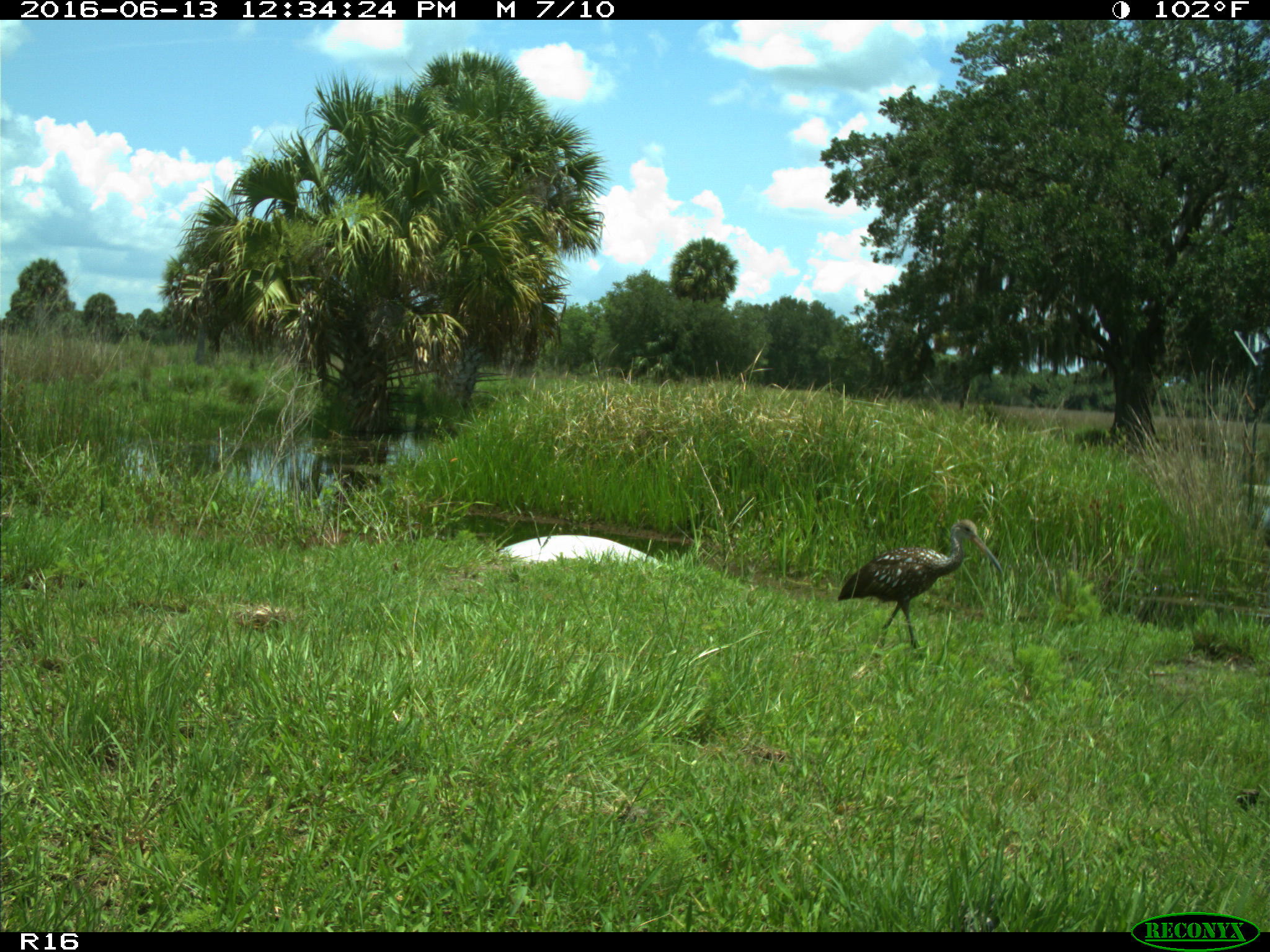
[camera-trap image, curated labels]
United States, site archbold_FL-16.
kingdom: Animalia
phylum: Chordata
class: Aves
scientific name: Aves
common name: birds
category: unidentified bird